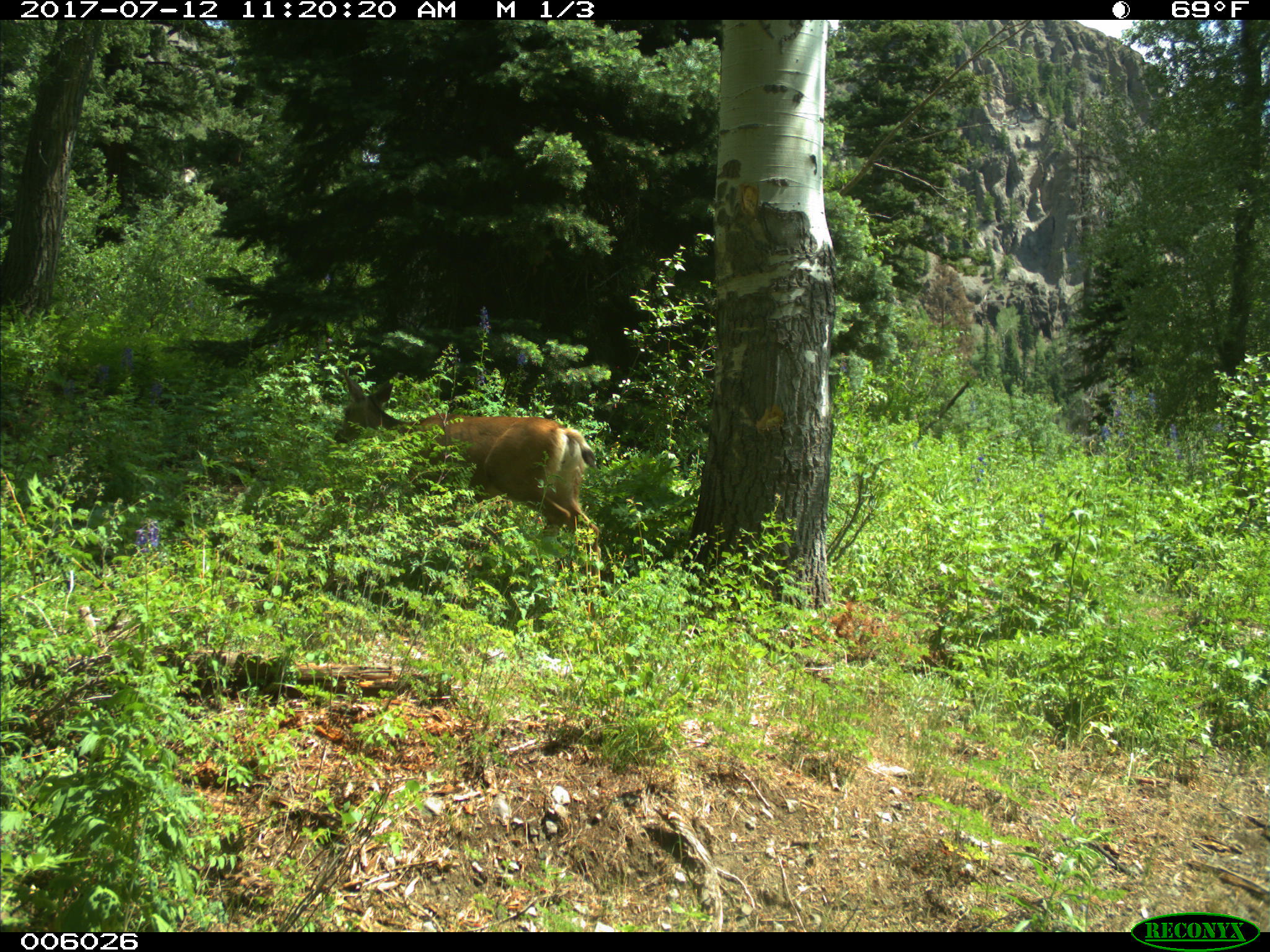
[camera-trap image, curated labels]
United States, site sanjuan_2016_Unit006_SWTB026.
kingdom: Animalia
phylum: Chordata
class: Mammalia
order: Artiodactyla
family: Cervidae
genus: Odocoileus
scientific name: Odocoileus hemionus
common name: mule deer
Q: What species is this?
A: Odocoileus hemionus (mule deer).